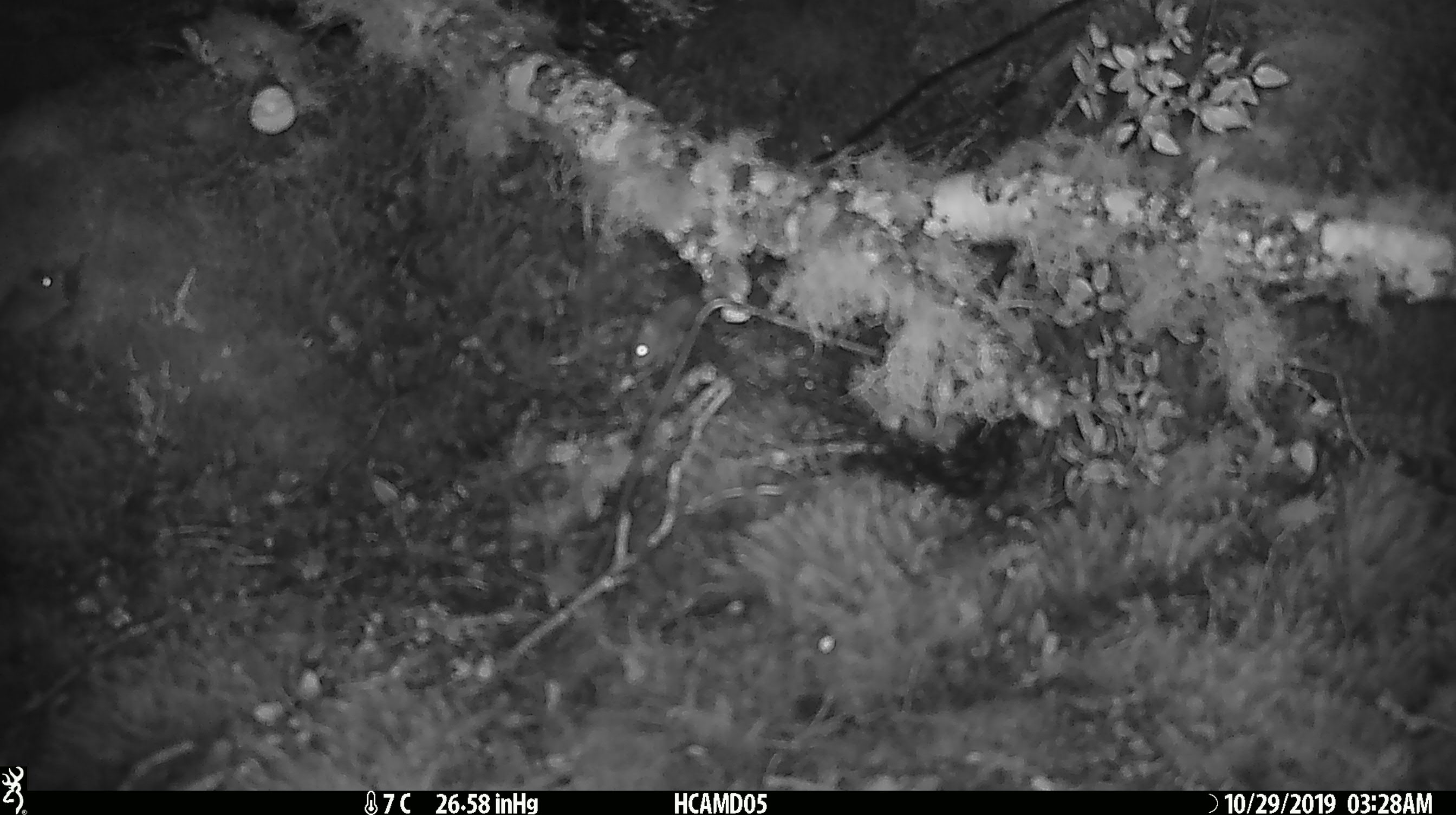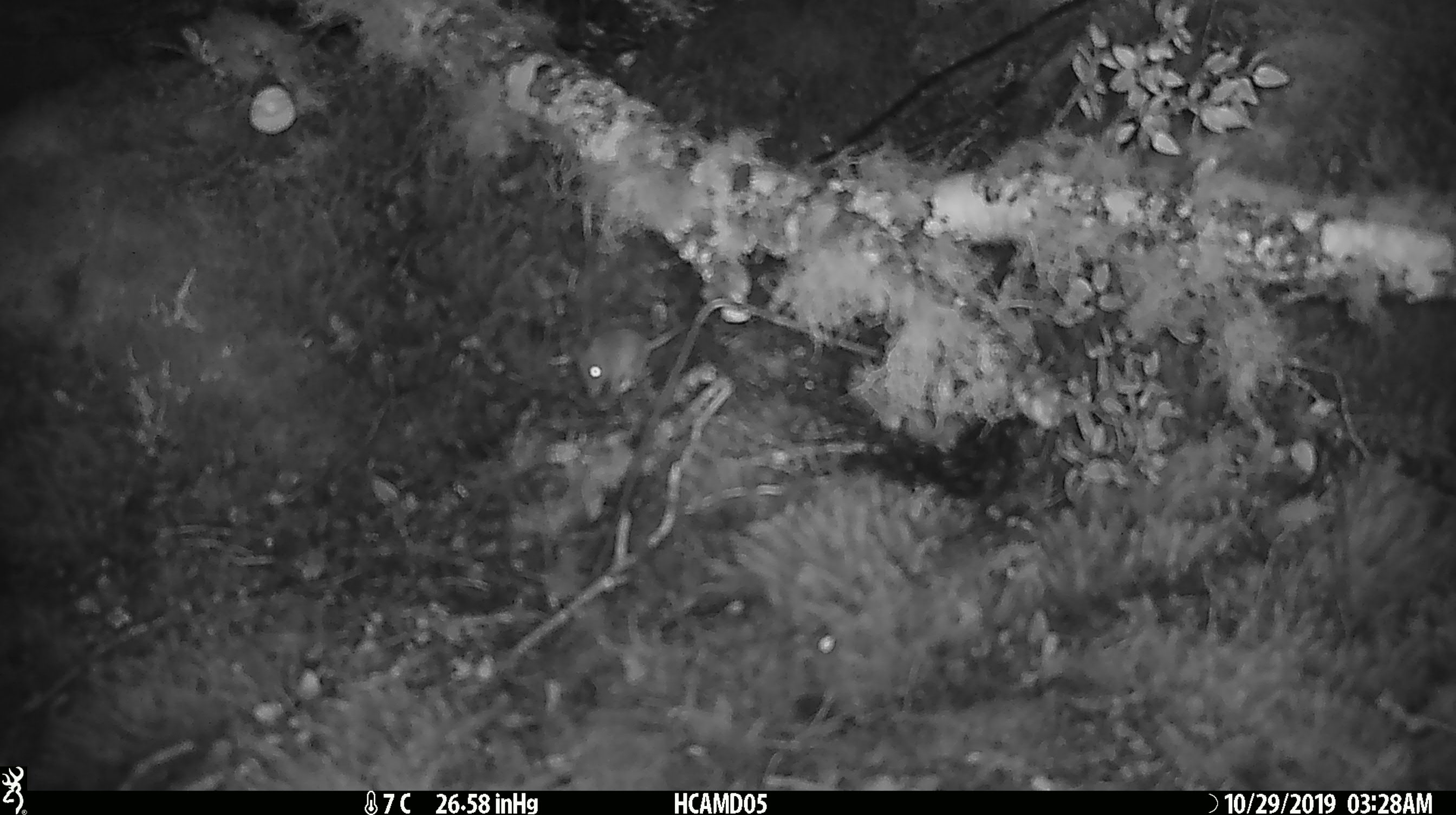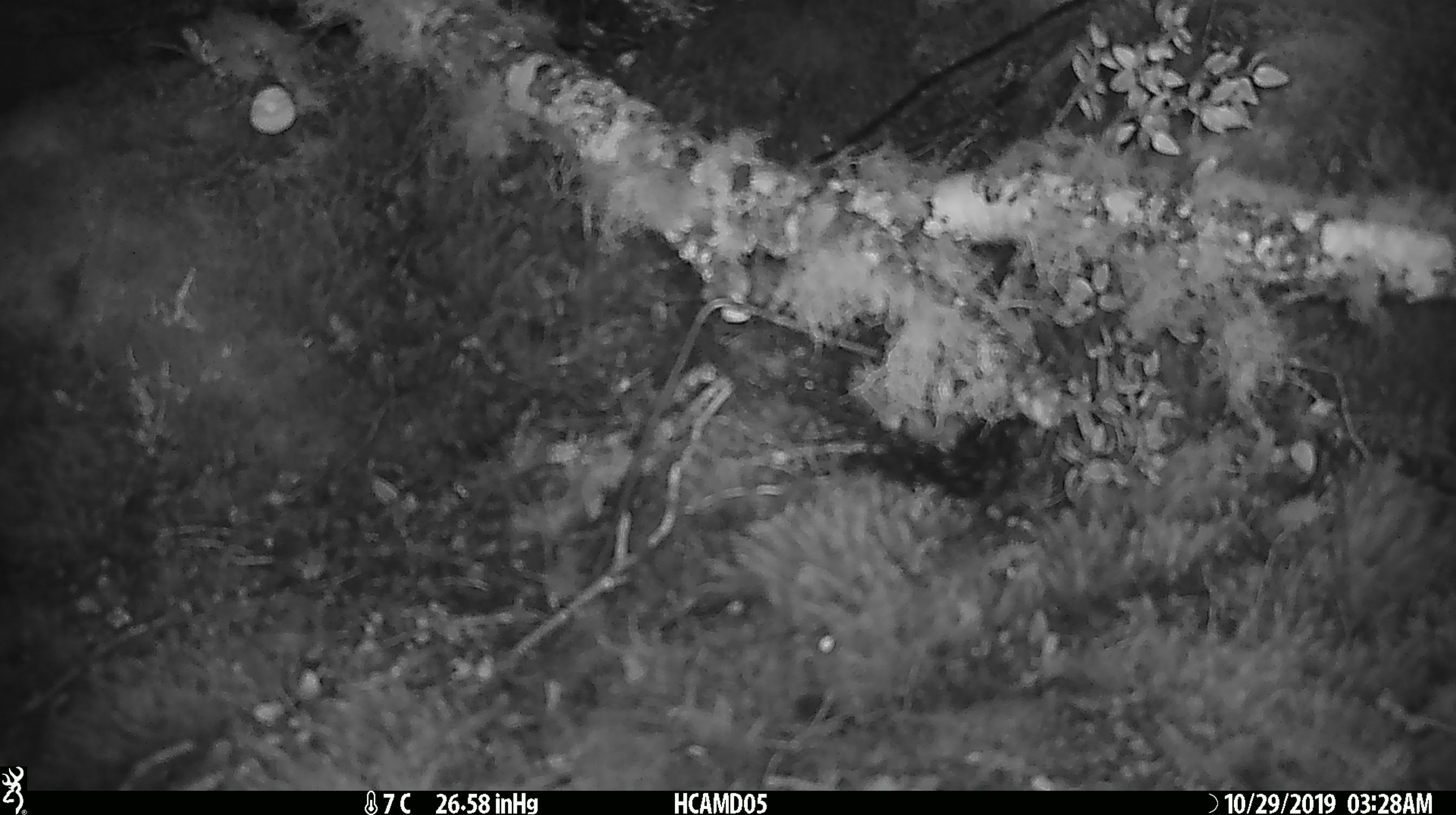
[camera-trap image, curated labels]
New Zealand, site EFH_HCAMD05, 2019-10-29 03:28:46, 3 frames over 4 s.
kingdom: Animalia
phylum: Chordata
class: Mammalia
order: Rodentia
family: Muridae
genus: Mus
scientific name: Mus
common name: mouse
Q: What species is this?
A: Mouse (Mus).